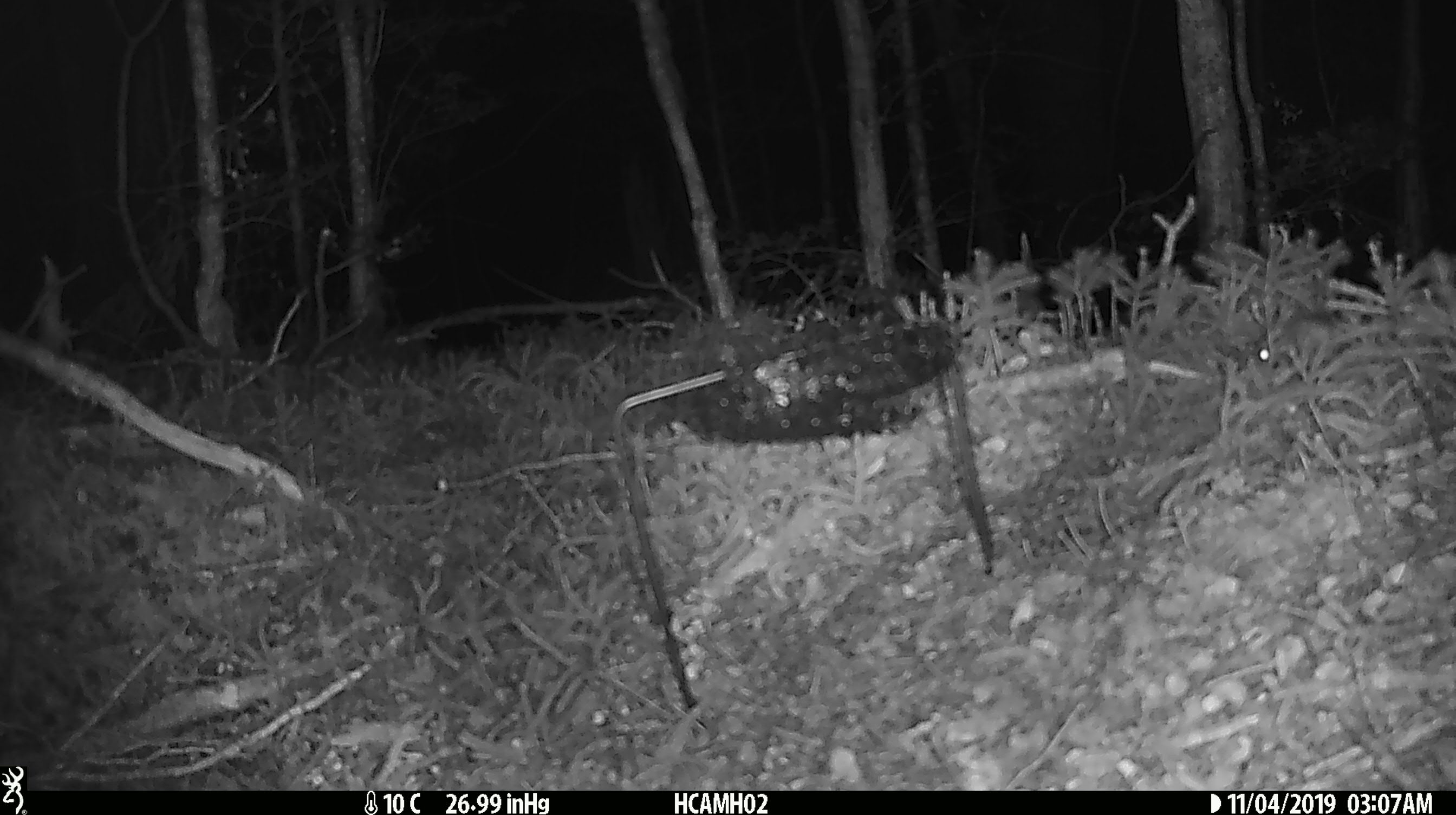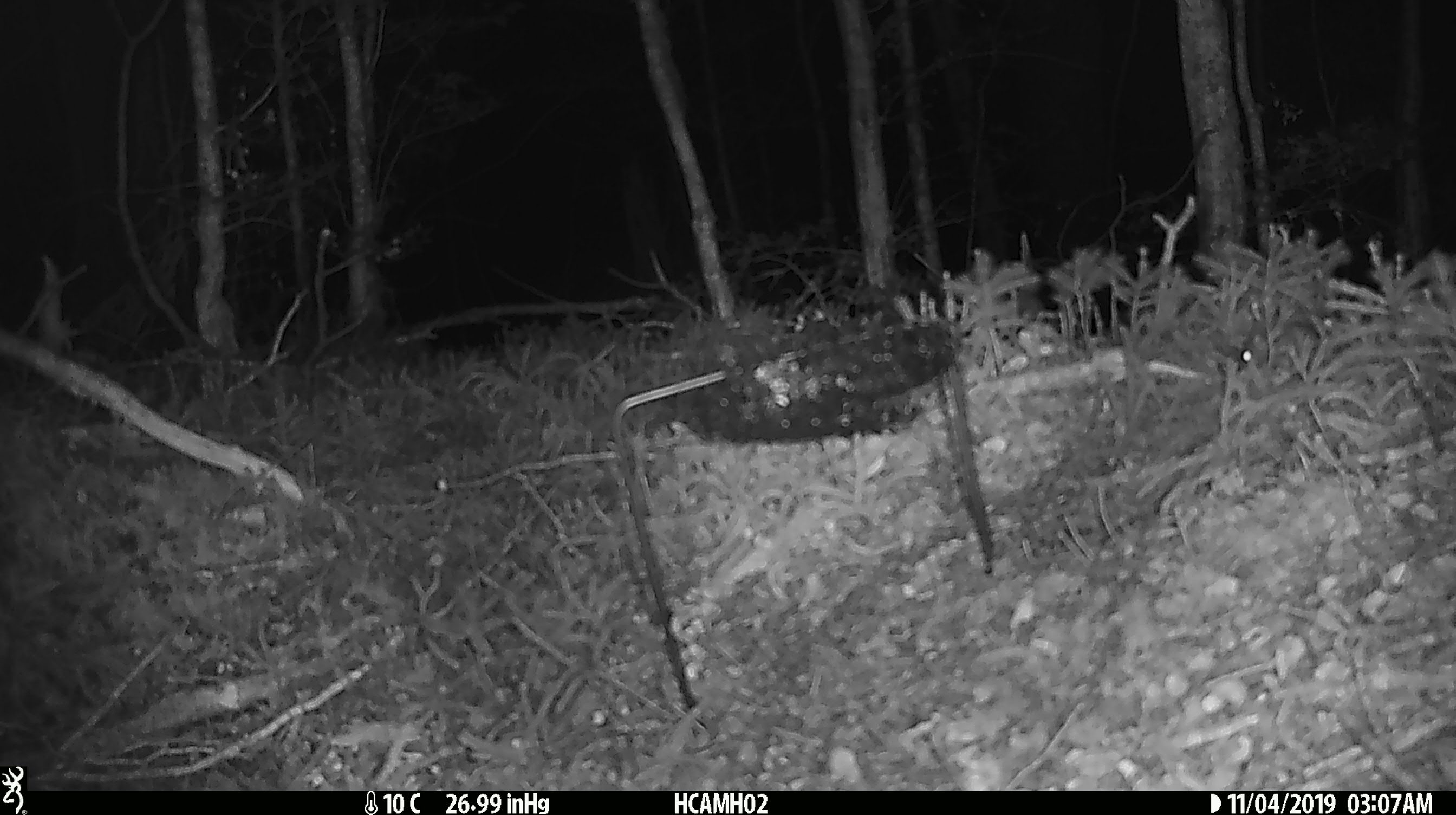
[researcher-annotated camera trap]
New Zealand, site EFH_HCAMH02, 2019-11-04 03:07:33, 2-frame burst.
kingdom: Animalia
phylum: Chordata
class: Mammalia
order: Rodentia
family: Muridae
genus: Mus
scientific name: Mus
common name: mouse